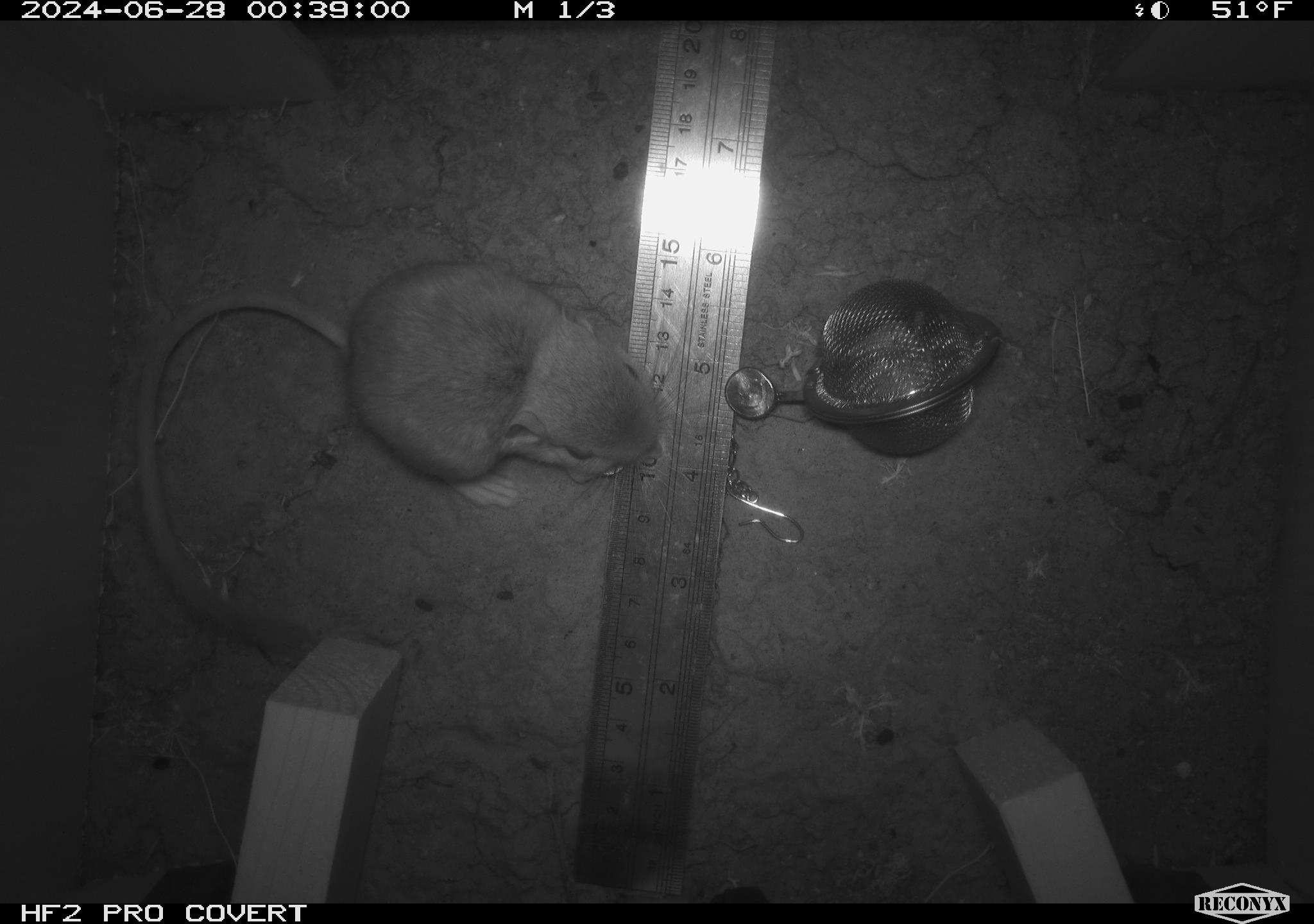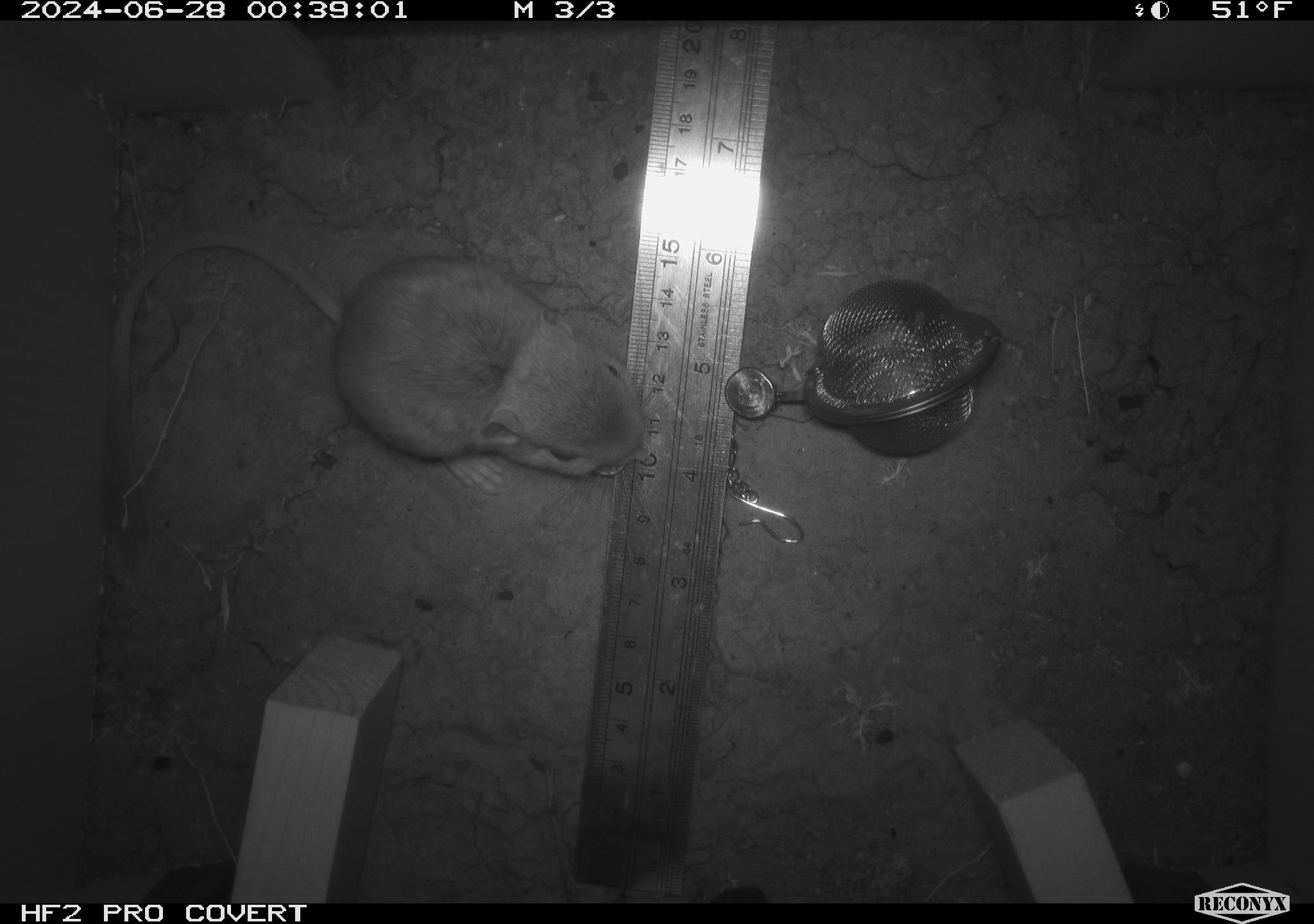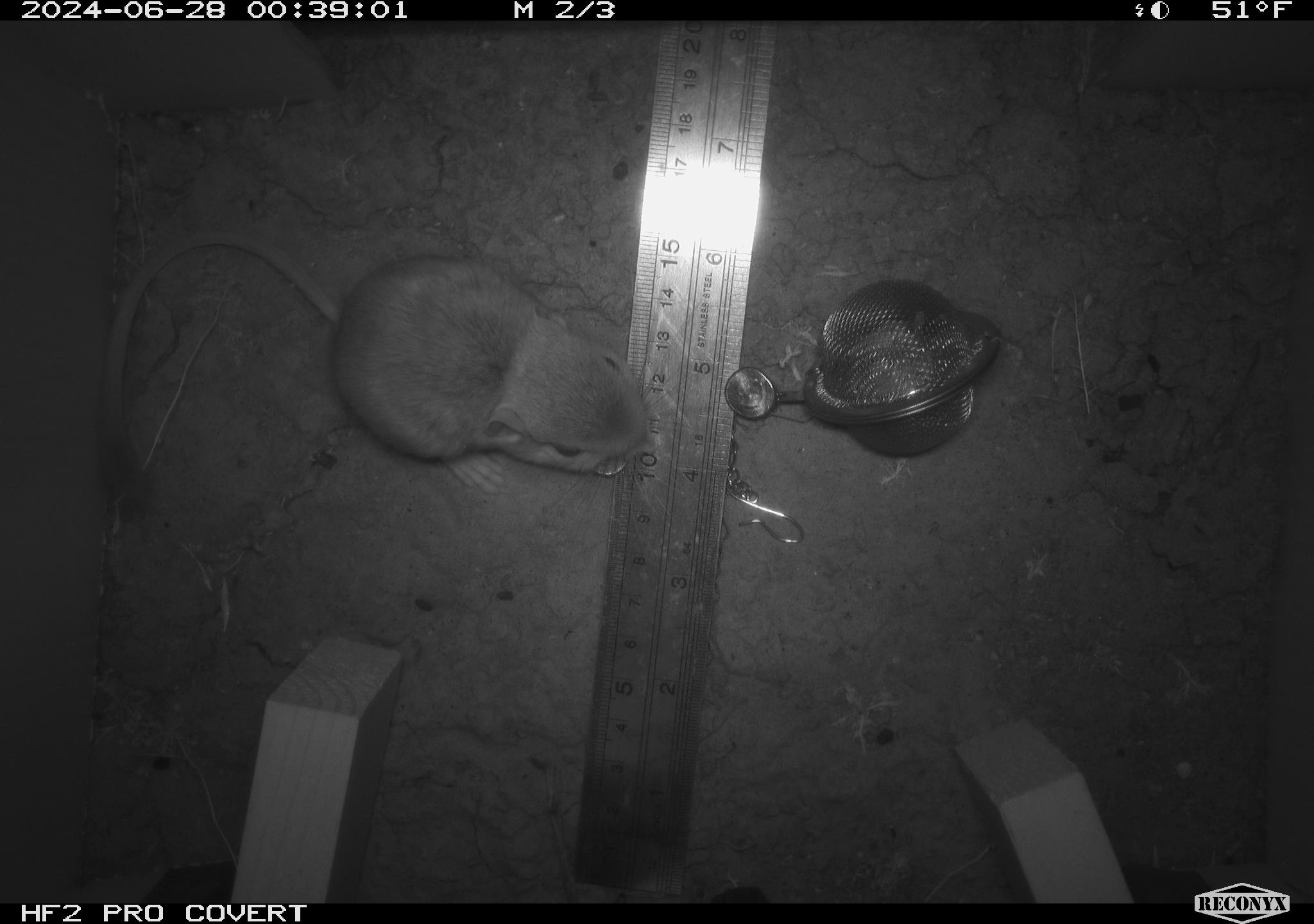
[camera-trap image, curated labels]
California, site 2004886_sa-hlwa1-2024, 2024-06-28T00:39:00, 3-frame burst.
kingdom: Animalia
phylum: Chordata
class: Mammalia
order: Rodentia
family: Heteromyidae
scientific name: Heteromyidae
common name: kangaroo rats and pocket mice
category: heteromyidae family